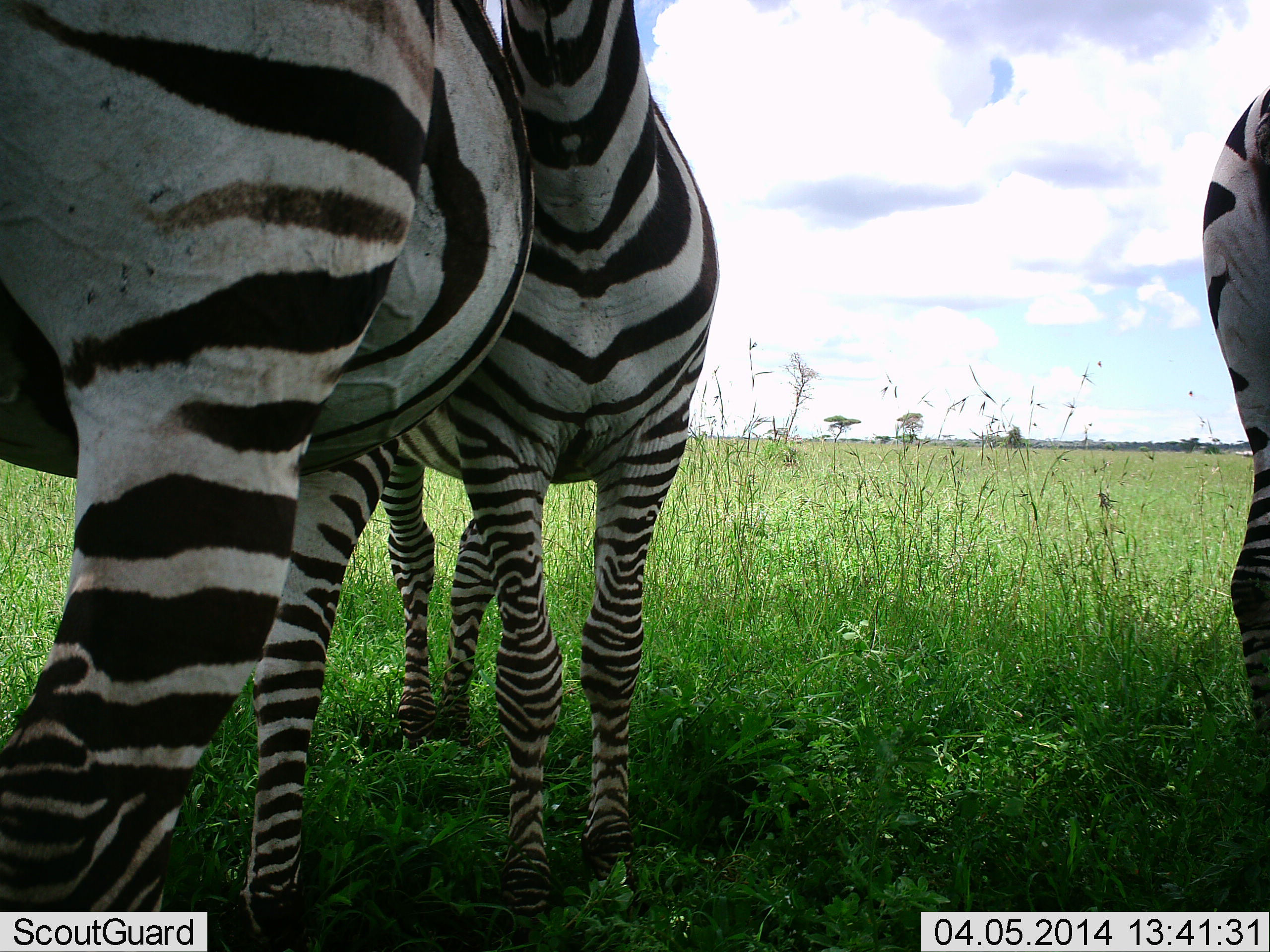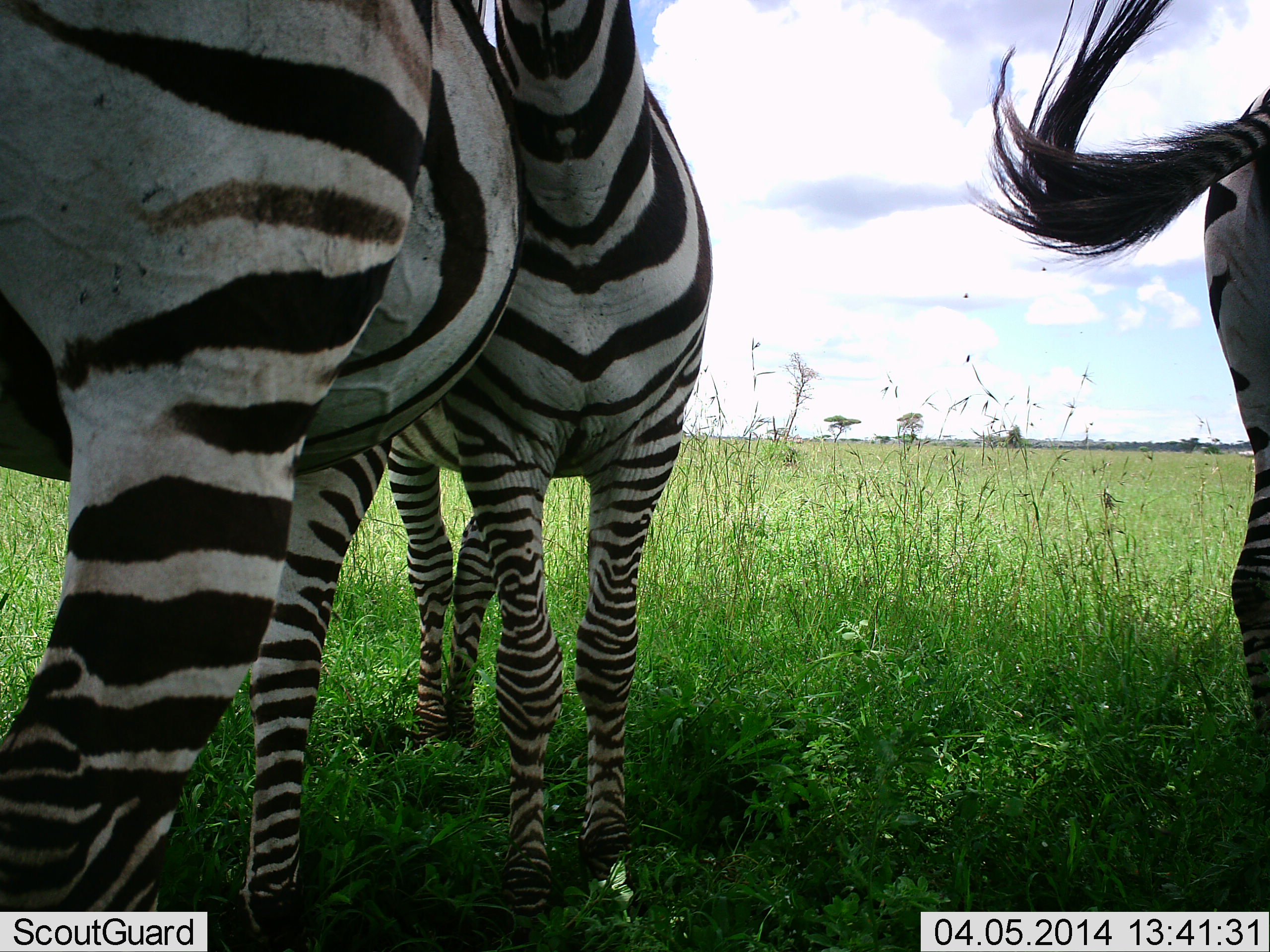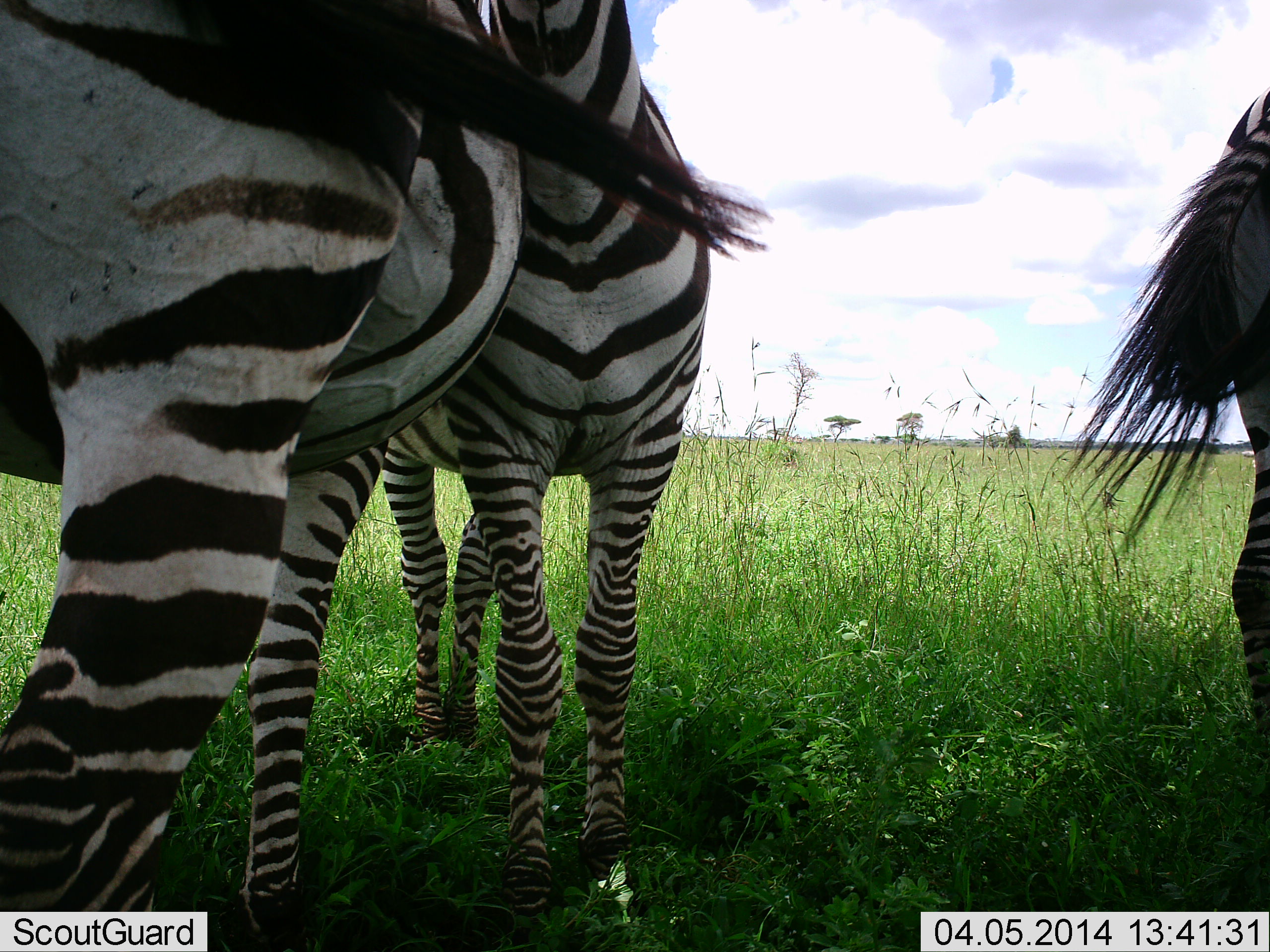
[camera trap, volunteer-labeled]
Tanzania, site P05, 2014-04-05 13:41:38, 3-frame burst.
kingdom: Animalia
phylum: Chordata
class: Mammalia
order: Perissodactyla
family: Equidae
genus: Equus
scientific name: Equus quagga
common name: plains zebra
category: zebra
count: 3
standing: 90%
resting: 0%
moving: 0%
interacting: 20%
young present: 0%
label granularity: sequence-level